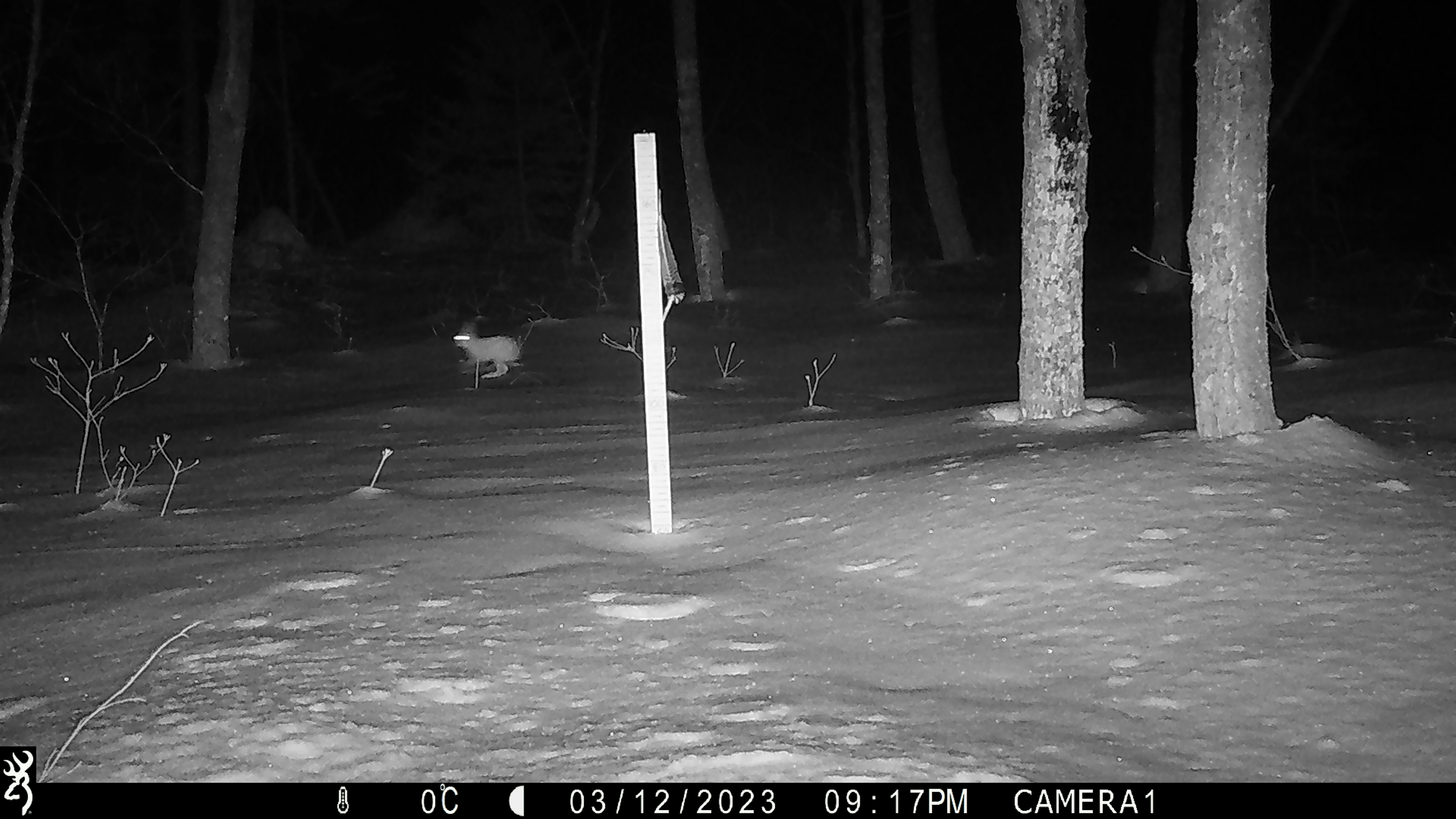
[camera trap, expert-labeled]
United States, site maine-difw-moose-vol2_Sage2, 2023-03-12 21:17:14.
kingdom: Animalia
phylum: Chordata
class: Mammalia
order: Lagomorpha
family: Leporidae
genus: Lepus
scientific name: Lepus americanus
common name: snowshoe hare